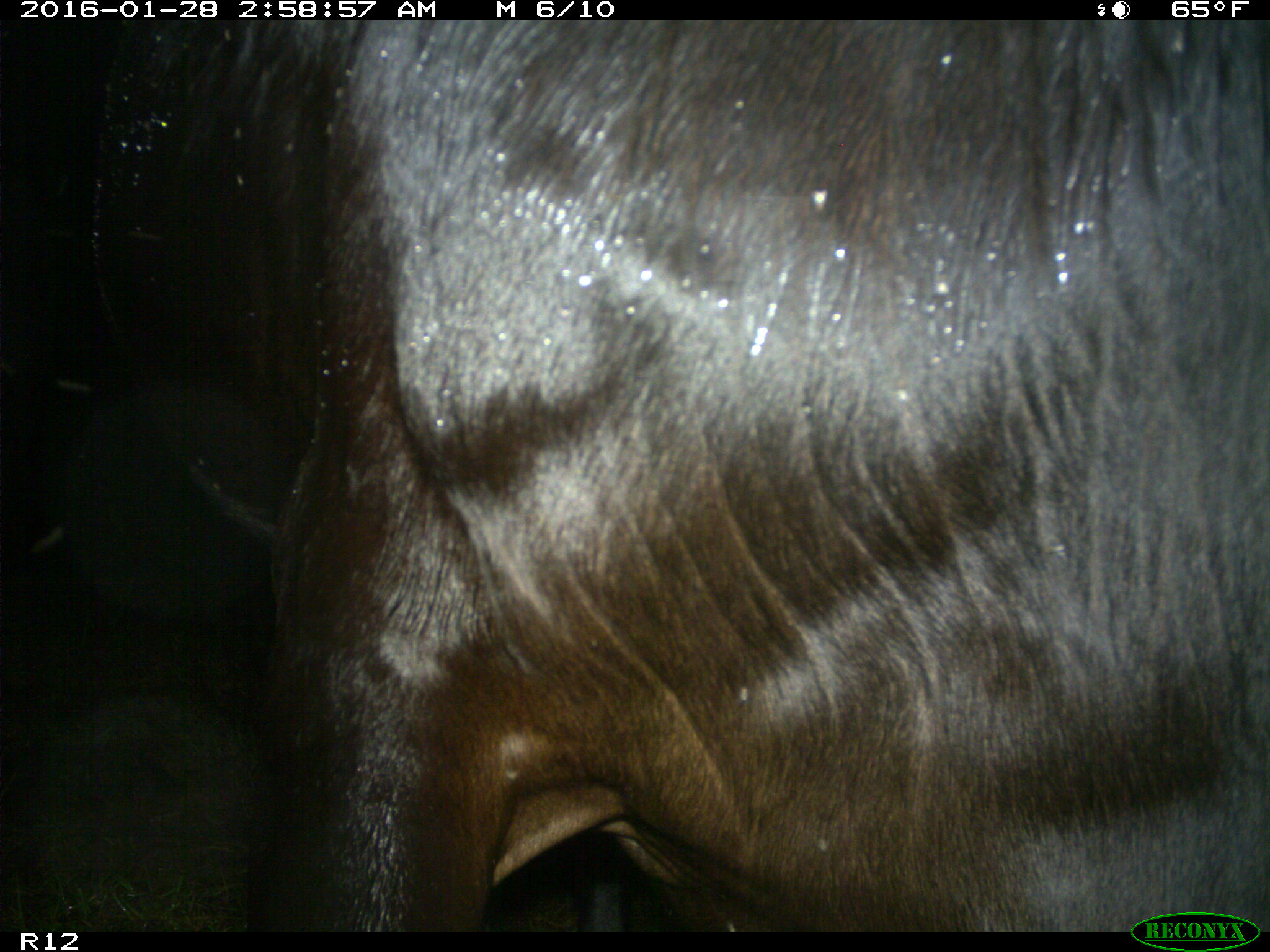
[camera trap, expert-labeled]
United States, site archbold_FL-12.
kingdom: Animalia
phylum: Chordata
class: Mammalia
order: Artiodactyla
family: Bovidae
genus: Bos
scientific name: Bos taurus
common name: domestic cow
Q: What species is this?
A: Bos taurus (domestic cow).